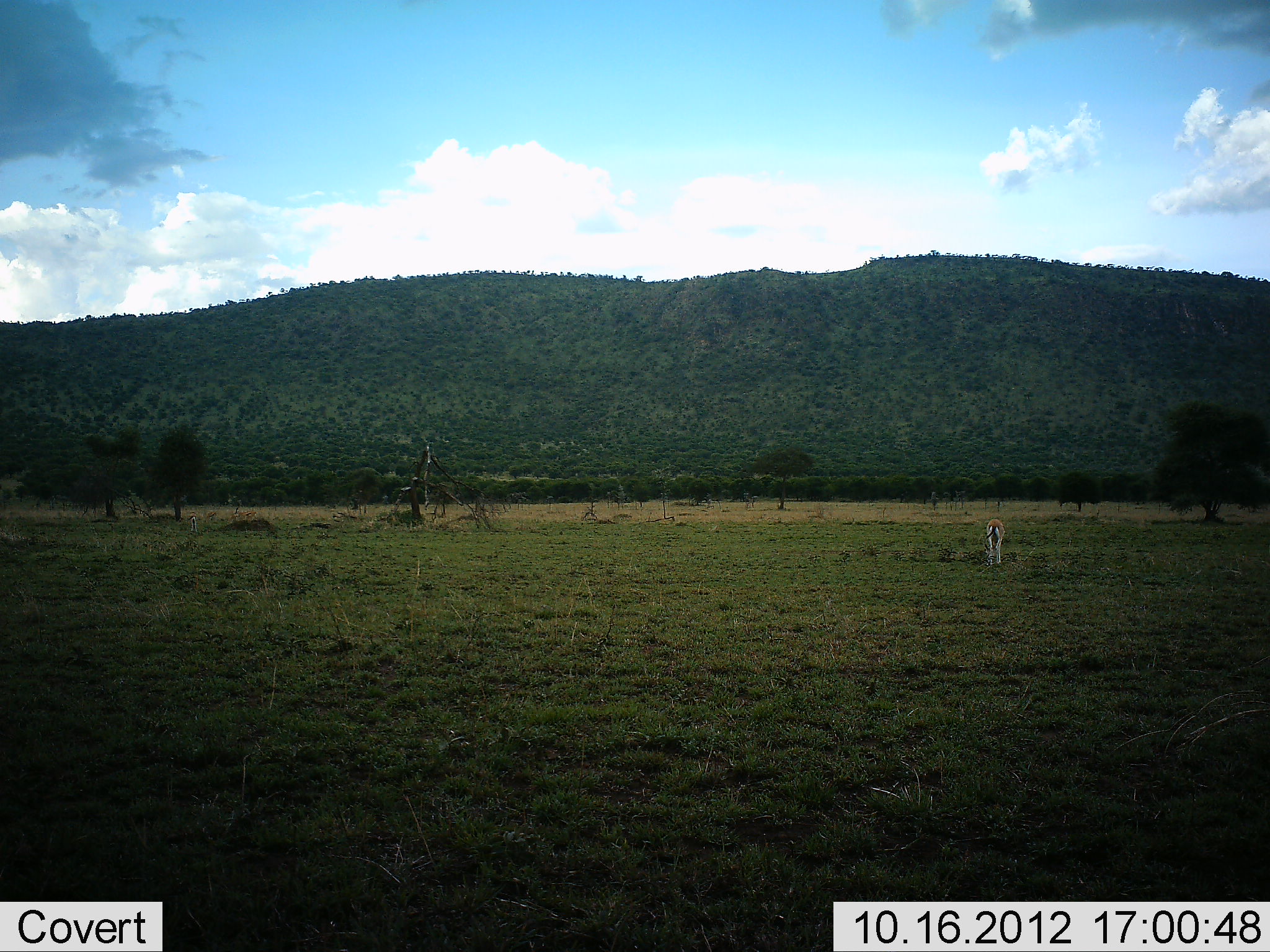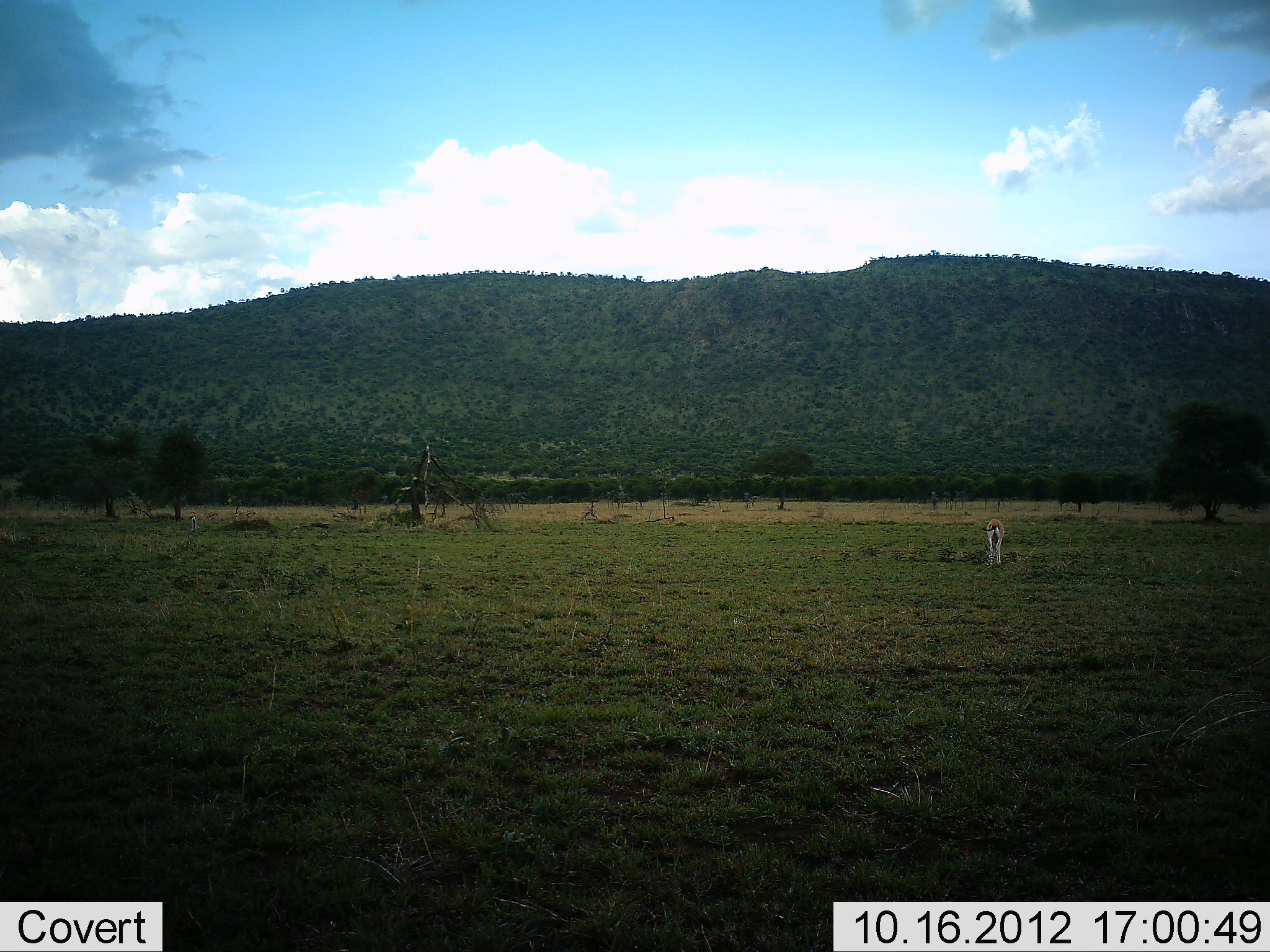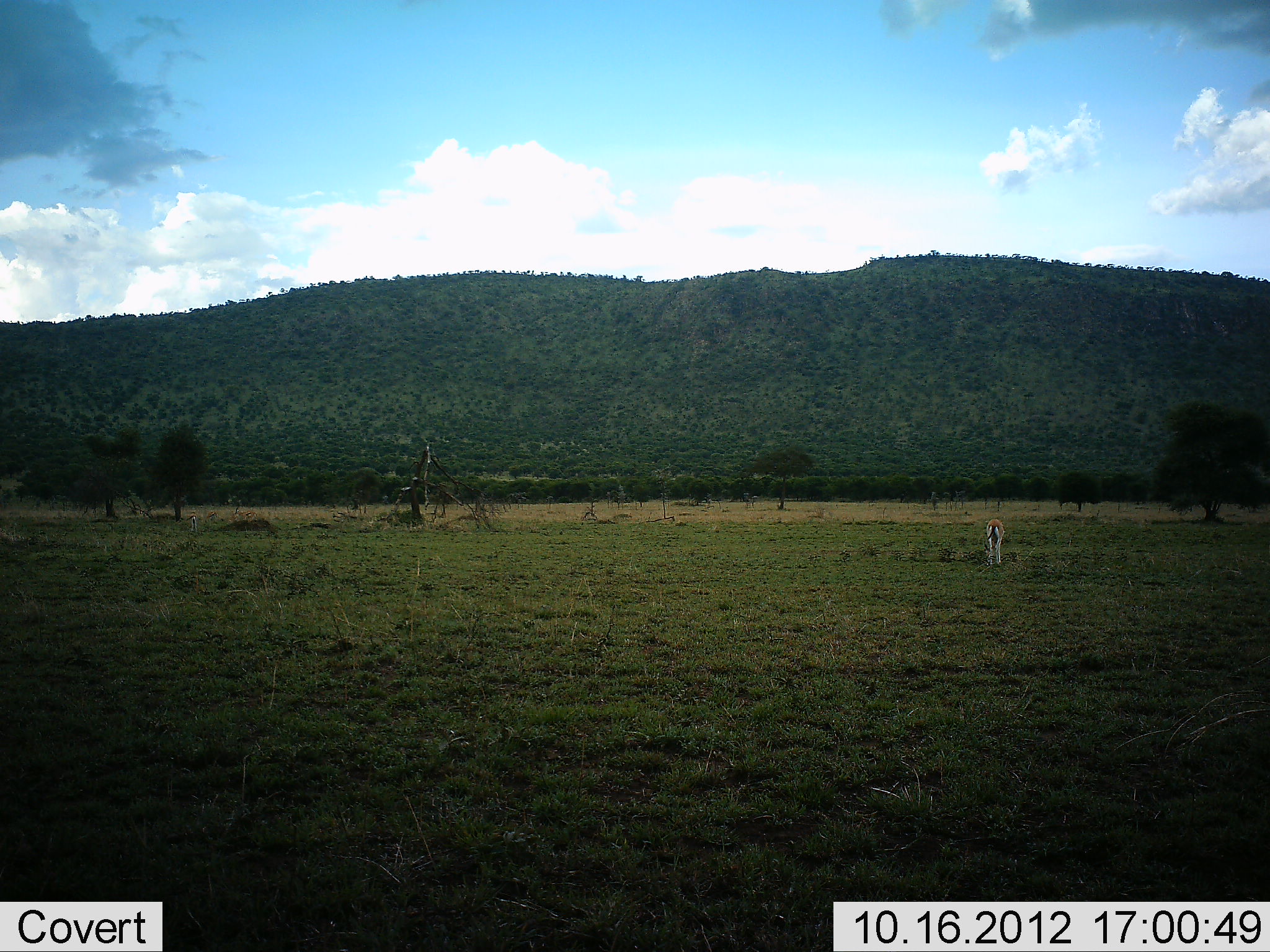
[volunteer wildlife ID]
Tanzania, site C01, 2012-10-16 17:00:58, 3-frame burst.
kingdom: Animalia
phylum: Chordata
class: Mammalia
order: Artiodactyla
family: Bovidae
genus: Eudorcas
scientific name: Eudorcas thomsonii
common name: thomson's gazelle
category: gazellethomsons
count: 1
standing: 30%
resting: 0%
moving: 0%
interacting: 0%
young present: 0%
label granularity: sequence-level